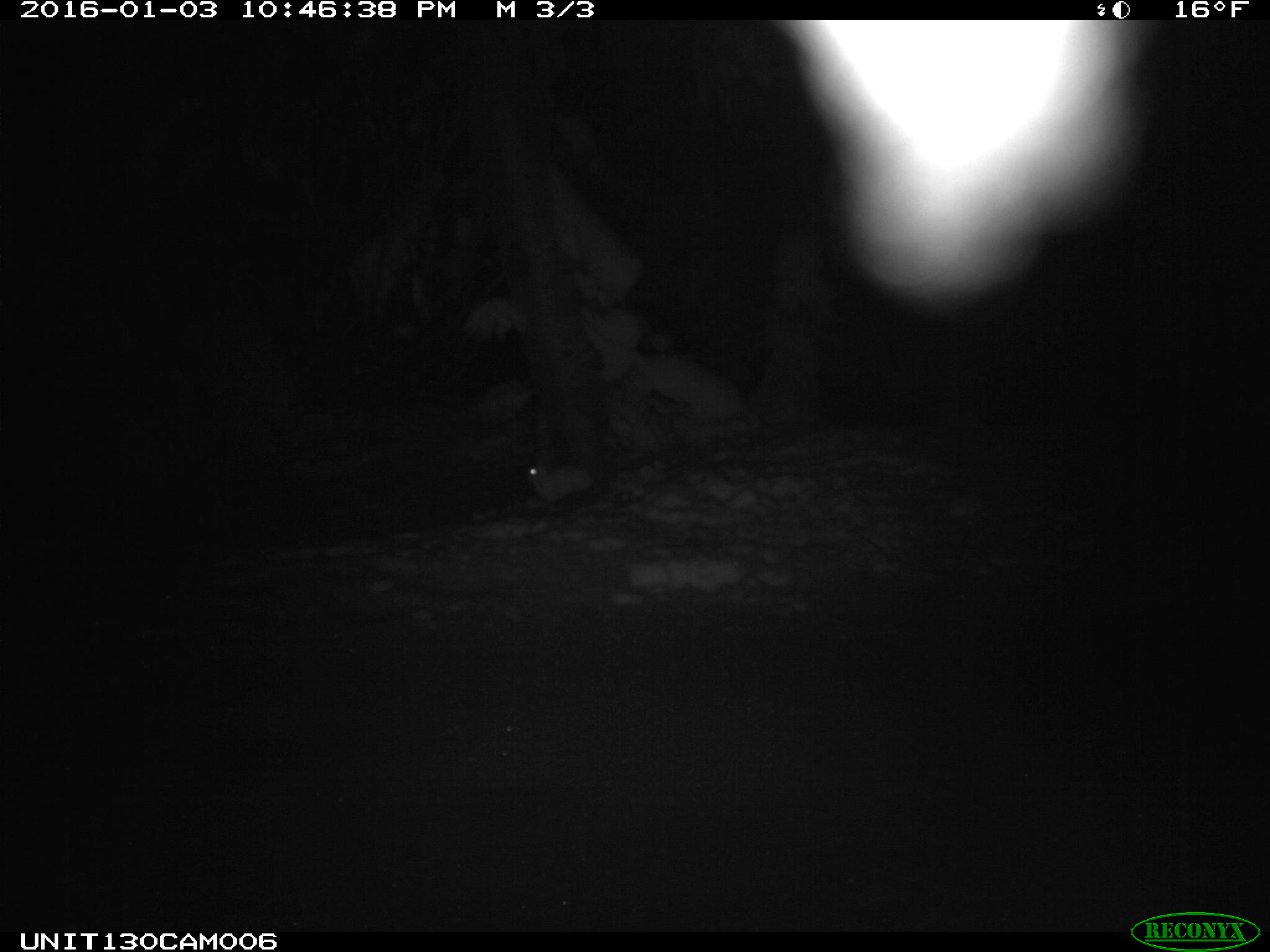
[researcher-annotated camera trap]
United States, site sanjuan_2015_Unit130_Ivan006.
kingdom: Animalia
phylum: Chordata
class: Mammalia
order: Lagomorpha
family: Leporidae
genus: Lepus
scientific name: Lepus americanus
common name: snowshoe hare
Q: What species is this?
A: Lepus americanus (snowshoe hare).